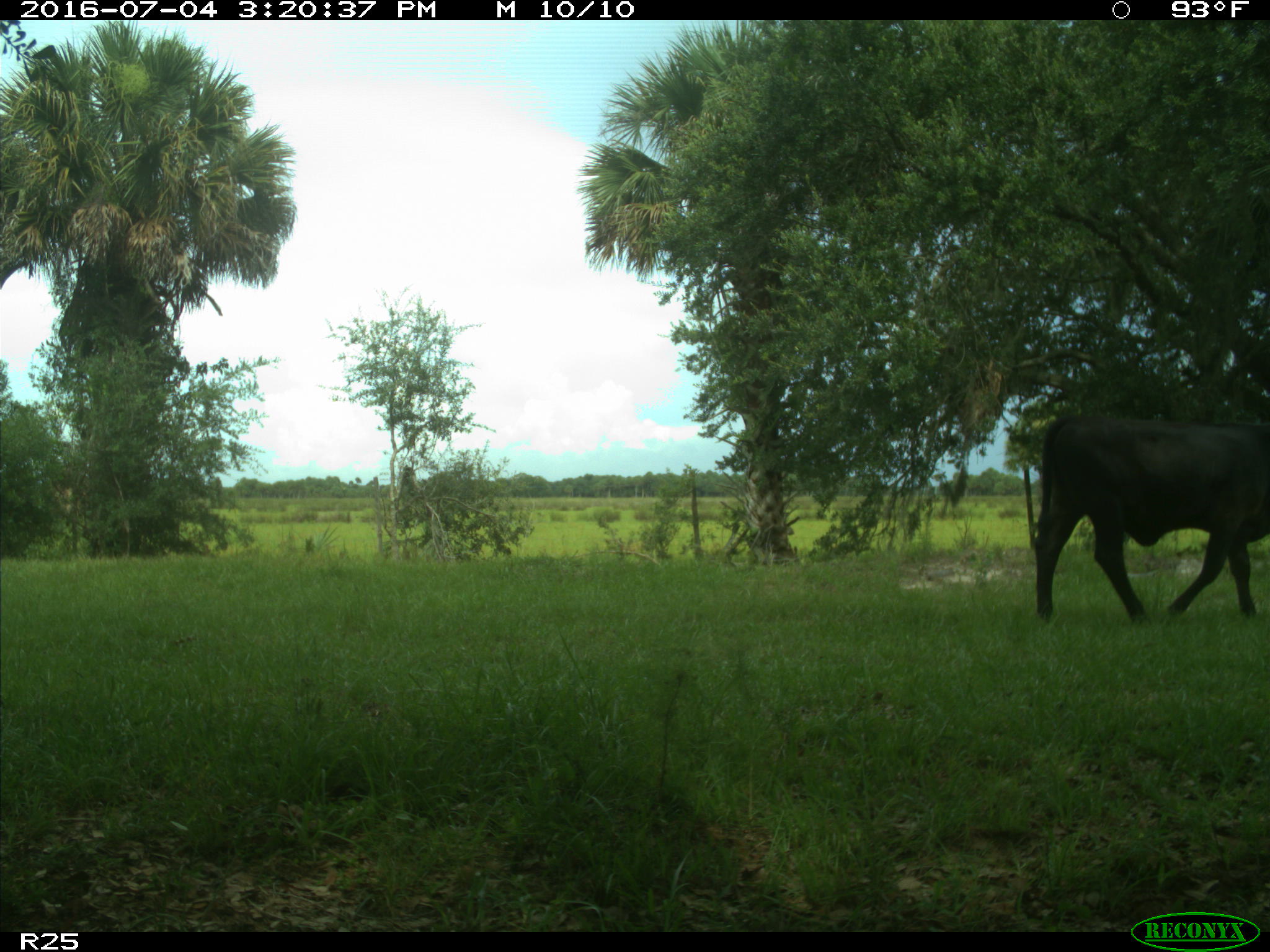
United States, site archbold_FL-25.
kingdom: Animalia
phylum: Chordata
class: Mammalia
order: Artiodactyla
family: Bovidae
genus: Bos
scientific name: Bos taurus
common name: domestic cow